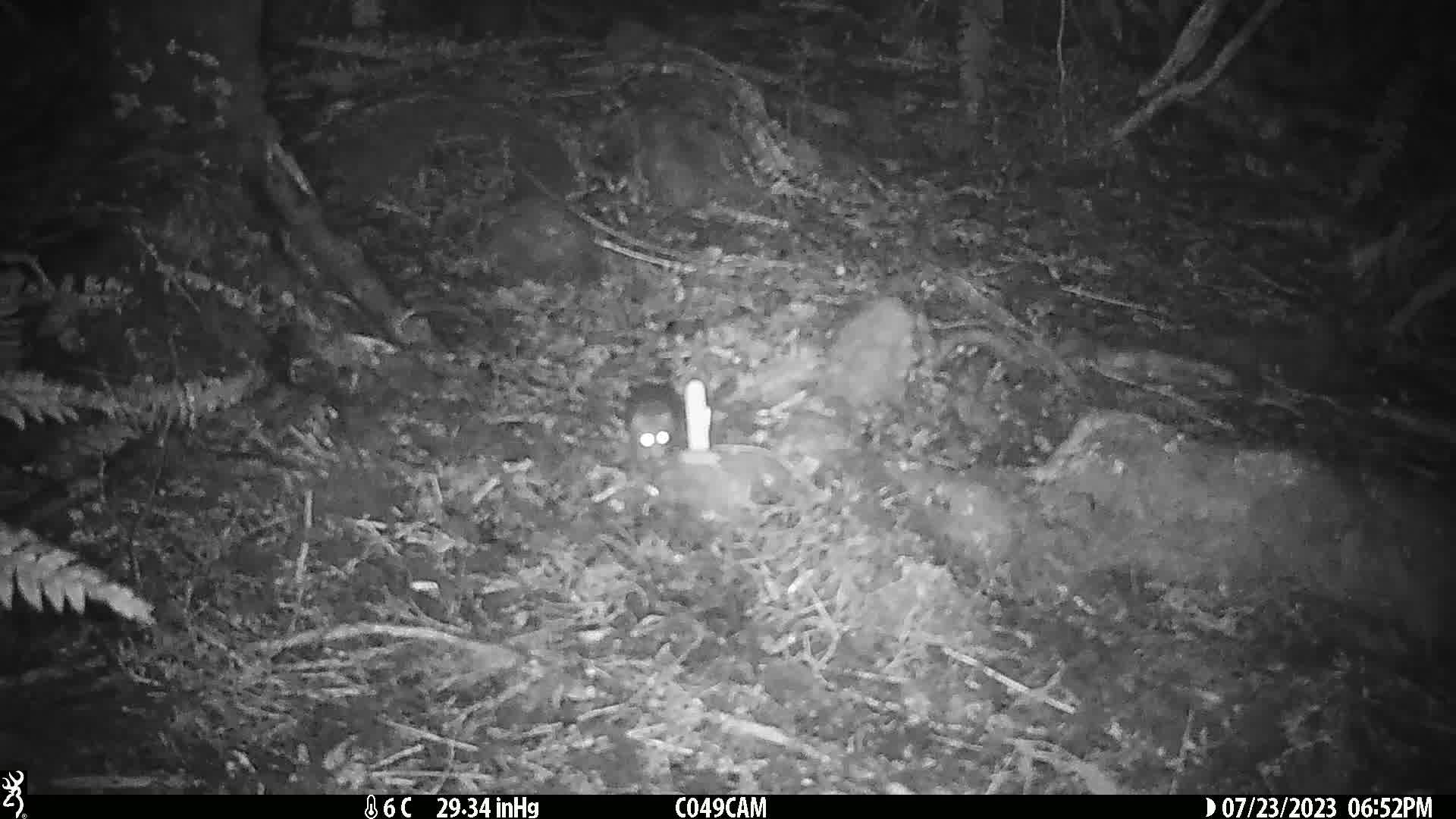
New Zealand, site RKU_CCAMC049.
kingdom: Animalia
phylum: Chordata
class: Mammalia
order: Rodentia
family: Muridae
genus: Rattus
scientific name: Rattus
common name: rat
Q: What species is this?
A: Rat (Rattus).